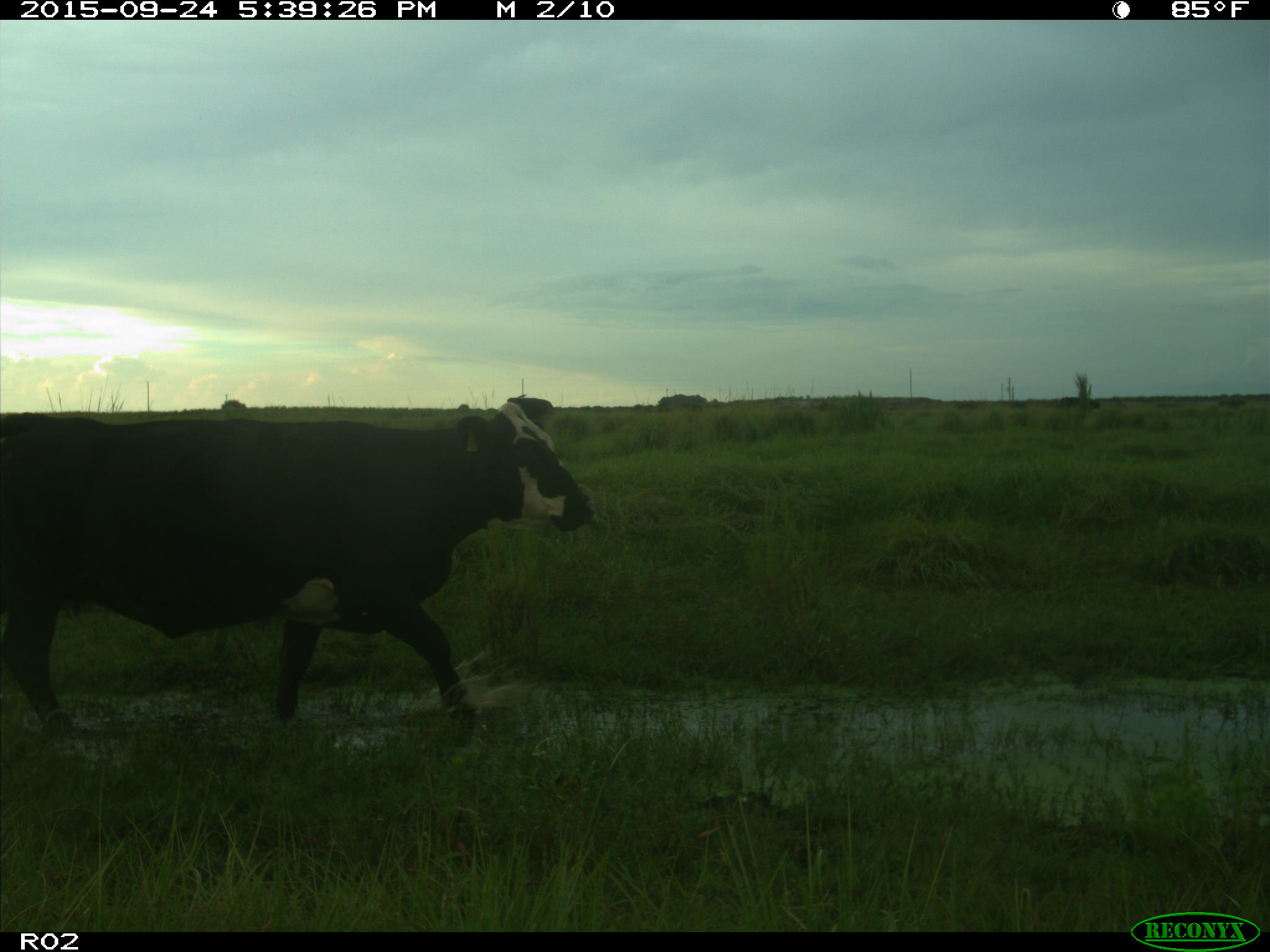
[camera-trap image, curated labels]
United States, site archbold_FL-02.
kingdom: Animalia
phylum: Chordata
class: Mammalia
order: Artiodactyla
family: Bovidae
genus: Bos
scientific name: Bos taurus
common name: domestic cow